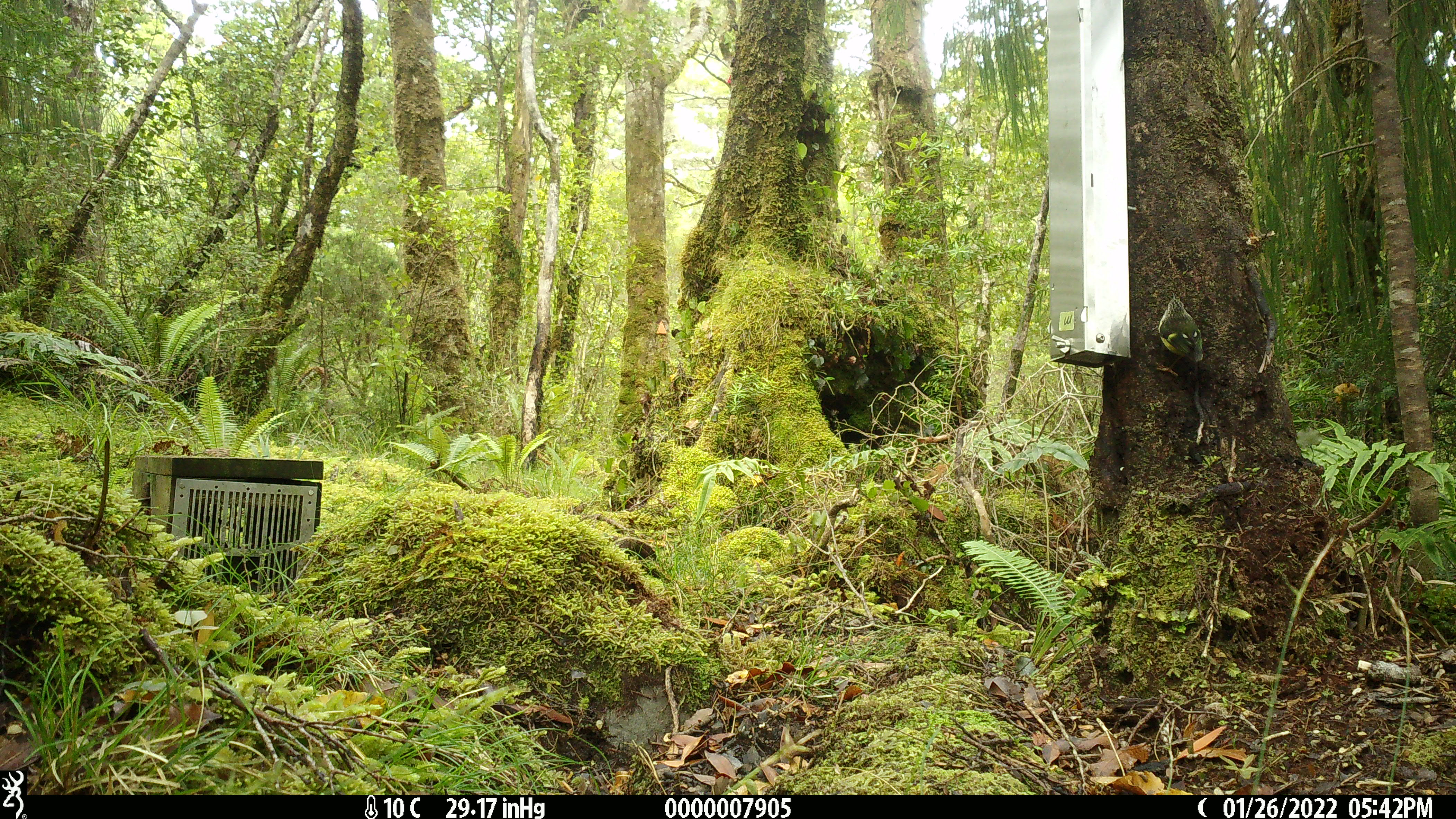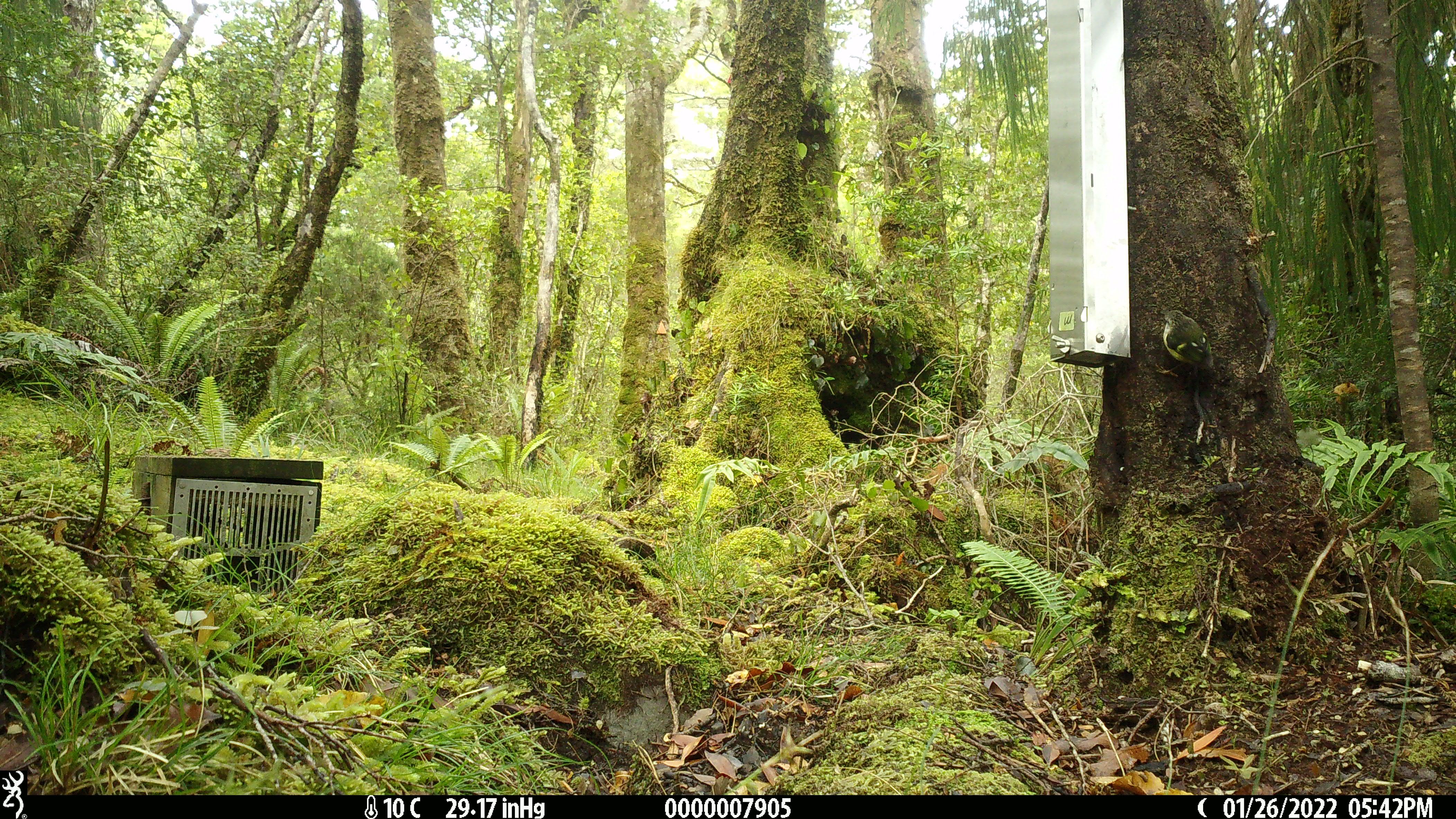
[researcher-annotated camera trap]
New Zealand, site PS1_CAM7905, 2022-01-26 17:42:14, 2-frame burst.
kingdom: Animalia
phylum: Chordata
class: Aves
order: Passeriformes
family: Acanthisittidae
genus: Acanthisitta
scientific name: Acanthisitta chloris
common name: rifleman